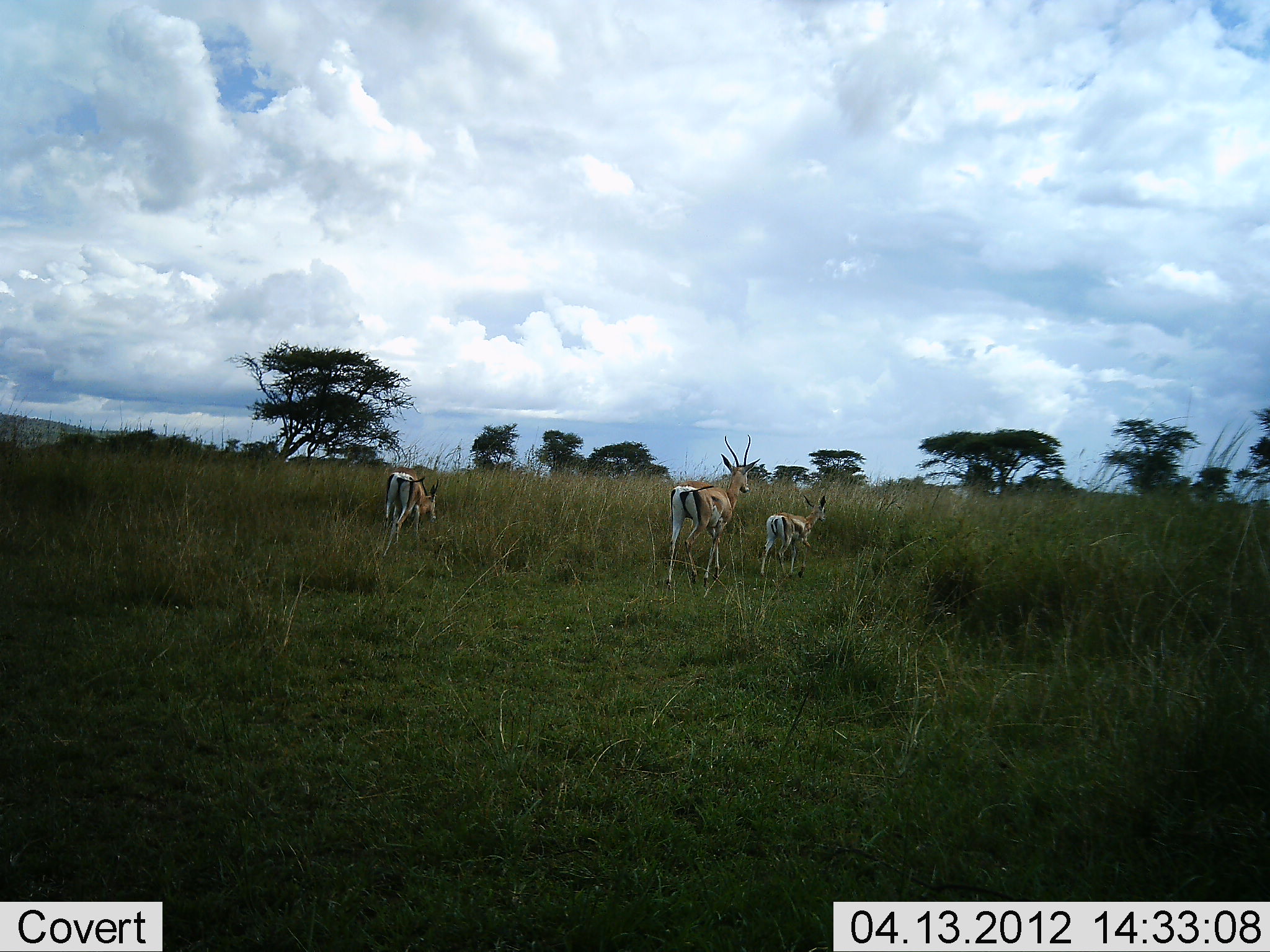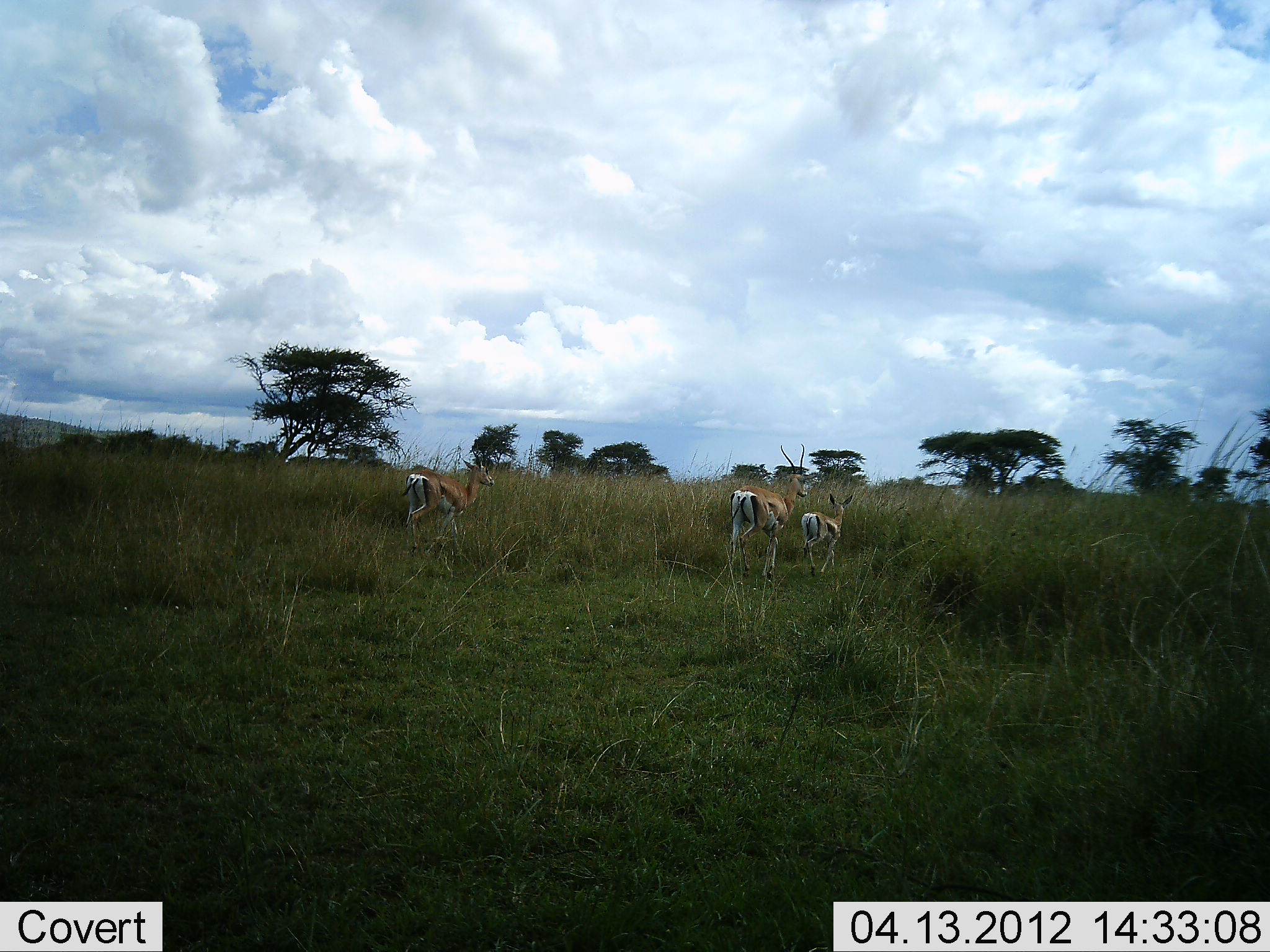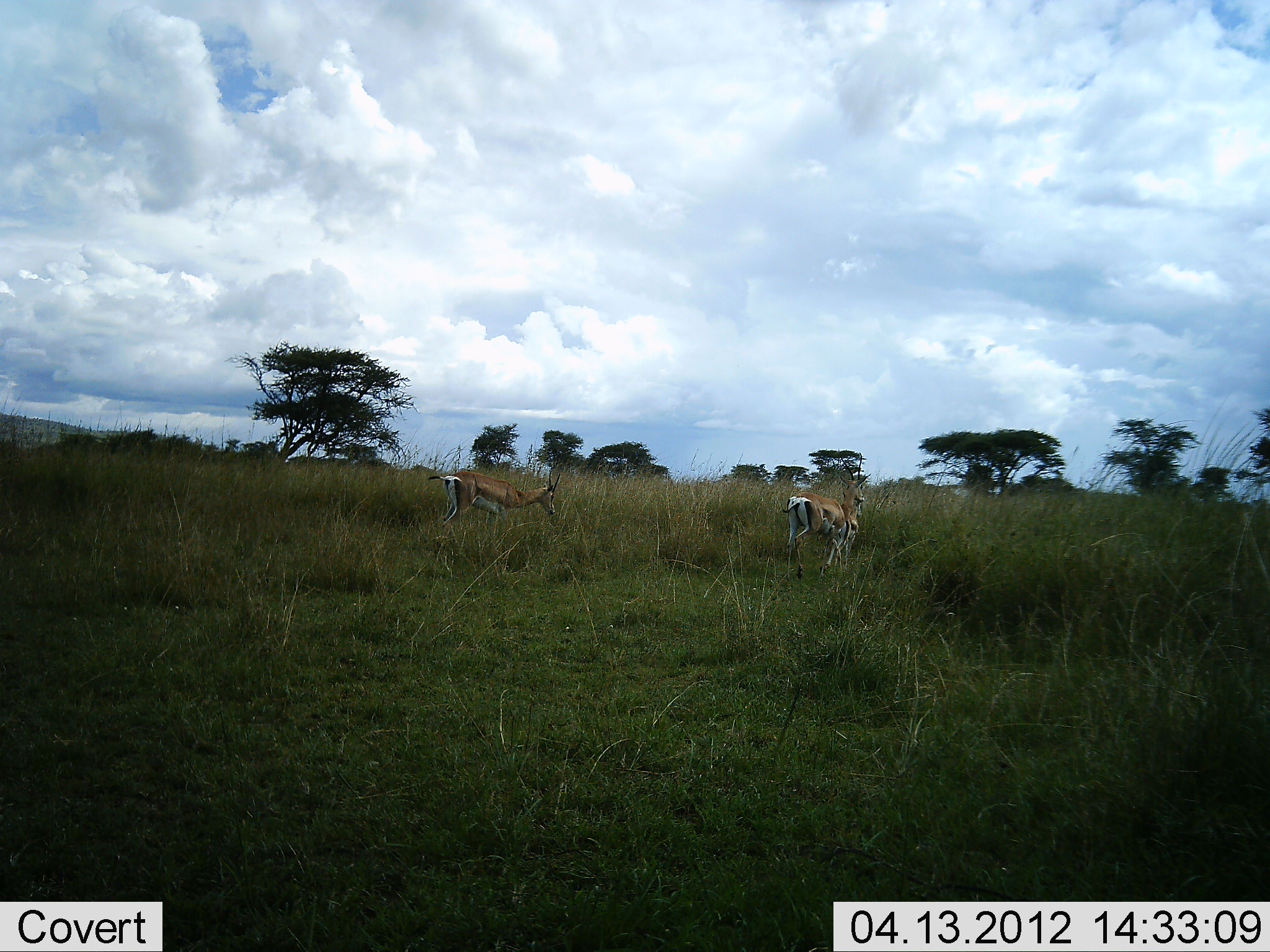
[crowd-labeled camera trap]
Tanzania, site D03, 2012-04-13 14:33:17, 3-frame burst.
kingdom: Animalia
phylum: Chordata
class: Mammalia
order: Artiodactyla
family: Bovidae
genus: Nanger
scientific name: Nanger granti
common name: grant's gazelle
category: gazellegrants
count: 3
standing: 6%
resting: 0%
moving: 100%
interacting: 0%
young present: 50%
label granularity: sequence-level